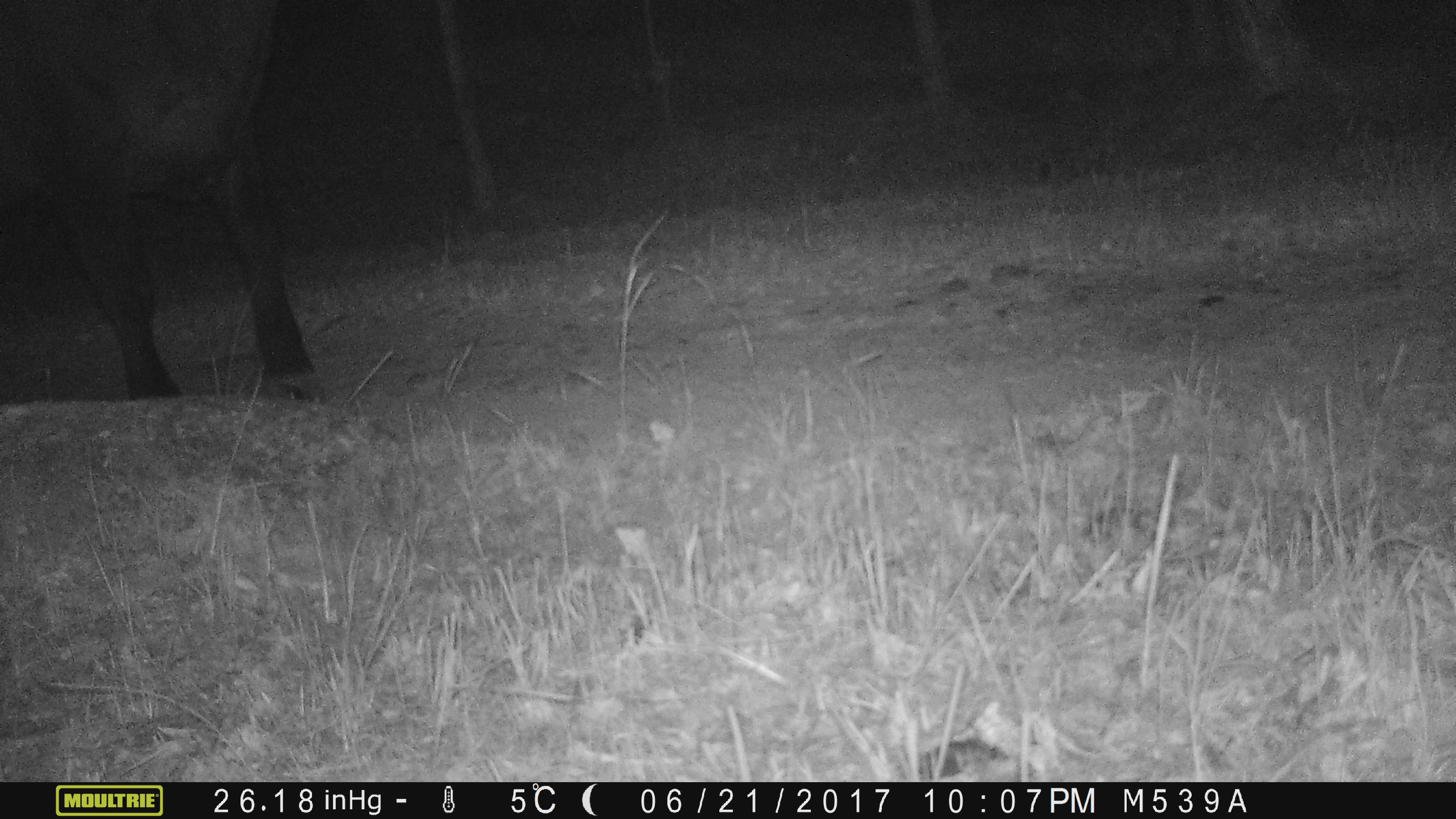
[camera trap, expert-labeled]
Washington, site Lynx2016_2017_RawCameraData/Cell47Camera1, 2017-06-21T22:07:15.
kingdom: Animalia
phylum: Chordata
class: Mammalia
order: Artiodactyla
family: Bovidae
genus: Bos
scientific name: Bos taurus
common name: domestic cattle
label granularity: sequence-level